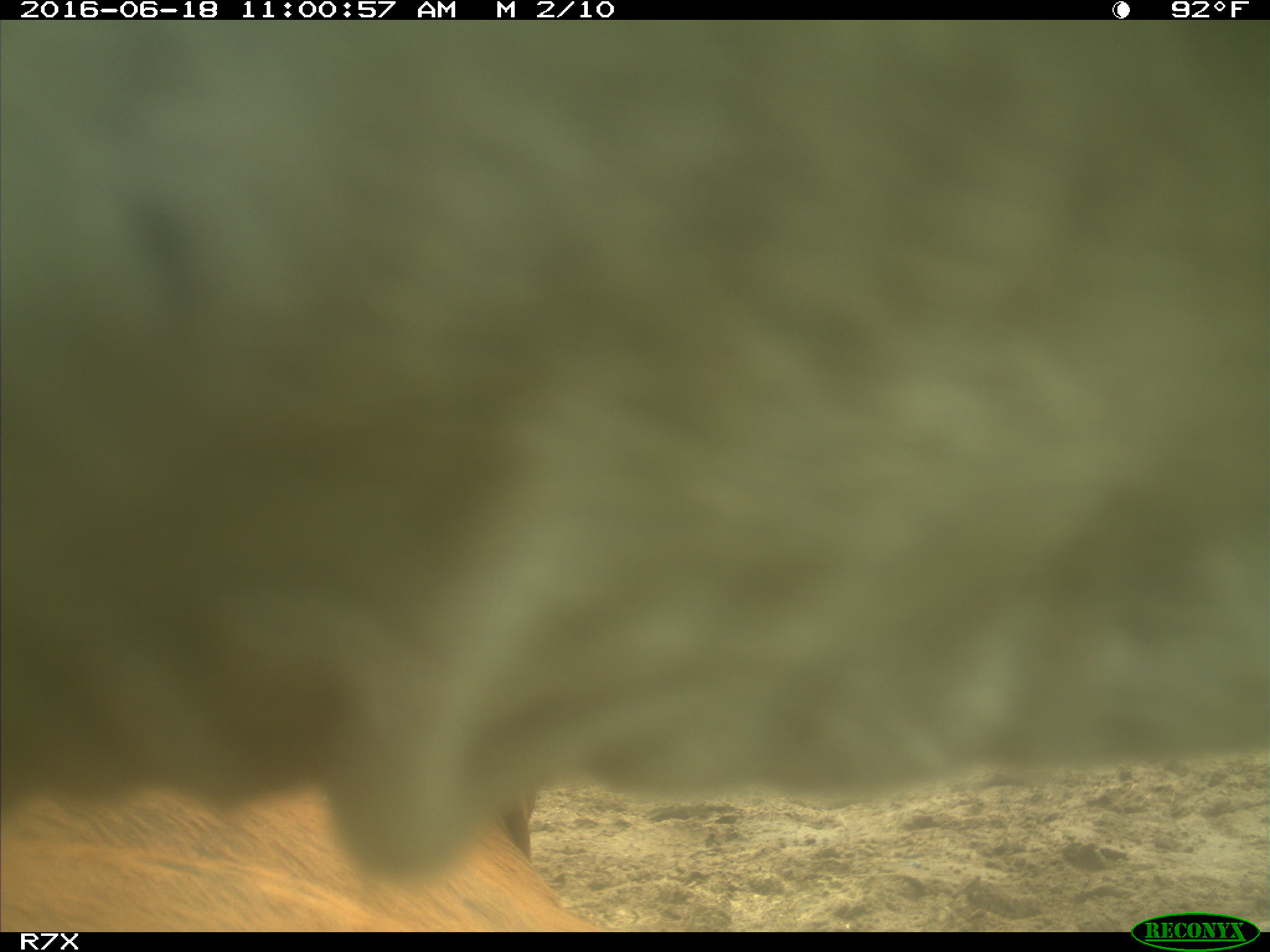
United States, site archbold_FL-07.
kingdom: Animalia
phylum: Chordata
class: Mammalia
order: Artiodactyla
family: Bovidae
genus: Bos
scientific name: Bos taurus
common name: domestic cow